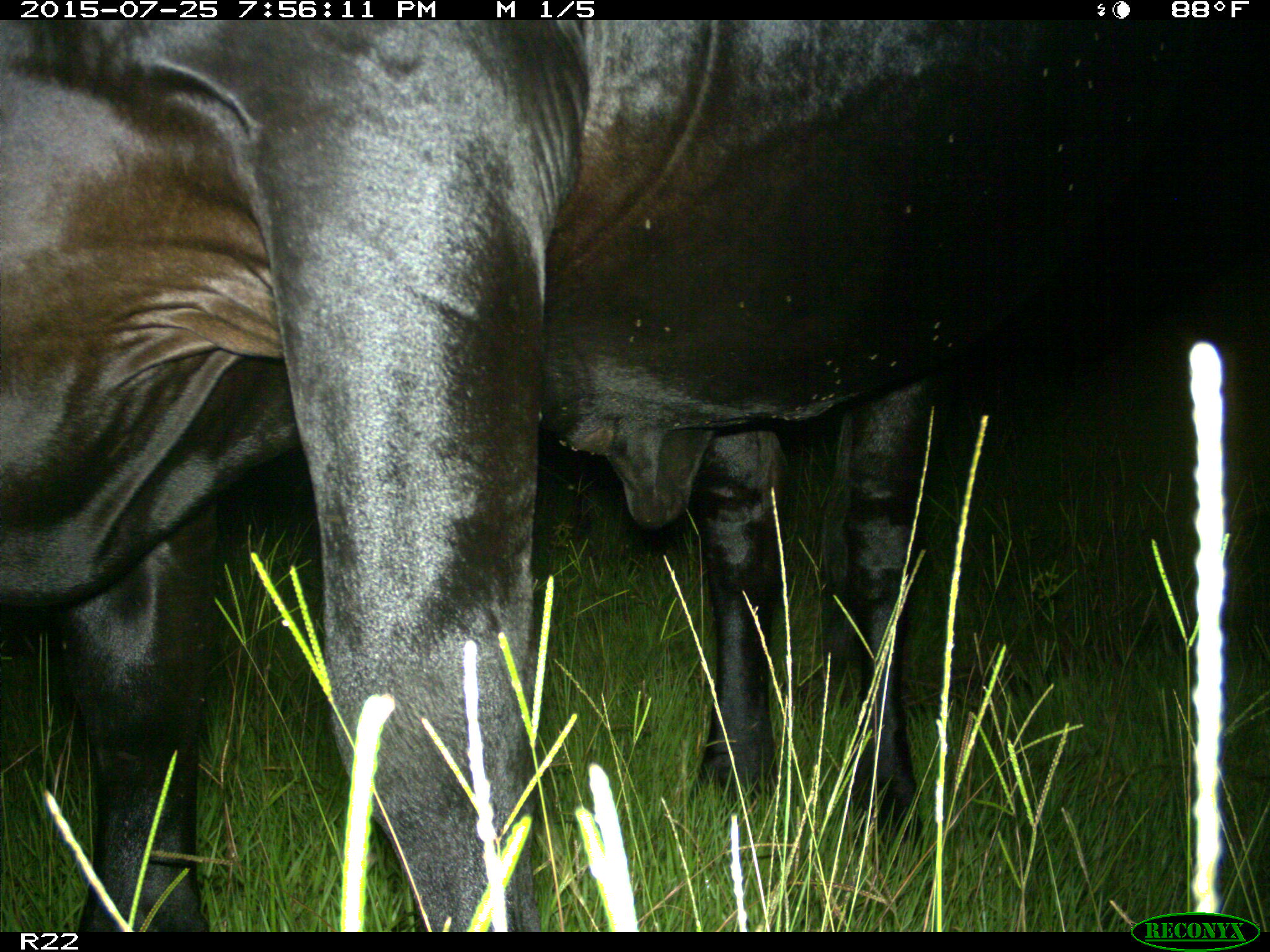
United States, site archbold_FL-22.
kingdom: Animalia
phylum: Chordata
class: Mammalia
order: Artiodactyla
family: Bovidae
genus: Bos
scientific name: Bos taurus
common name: domestic cow